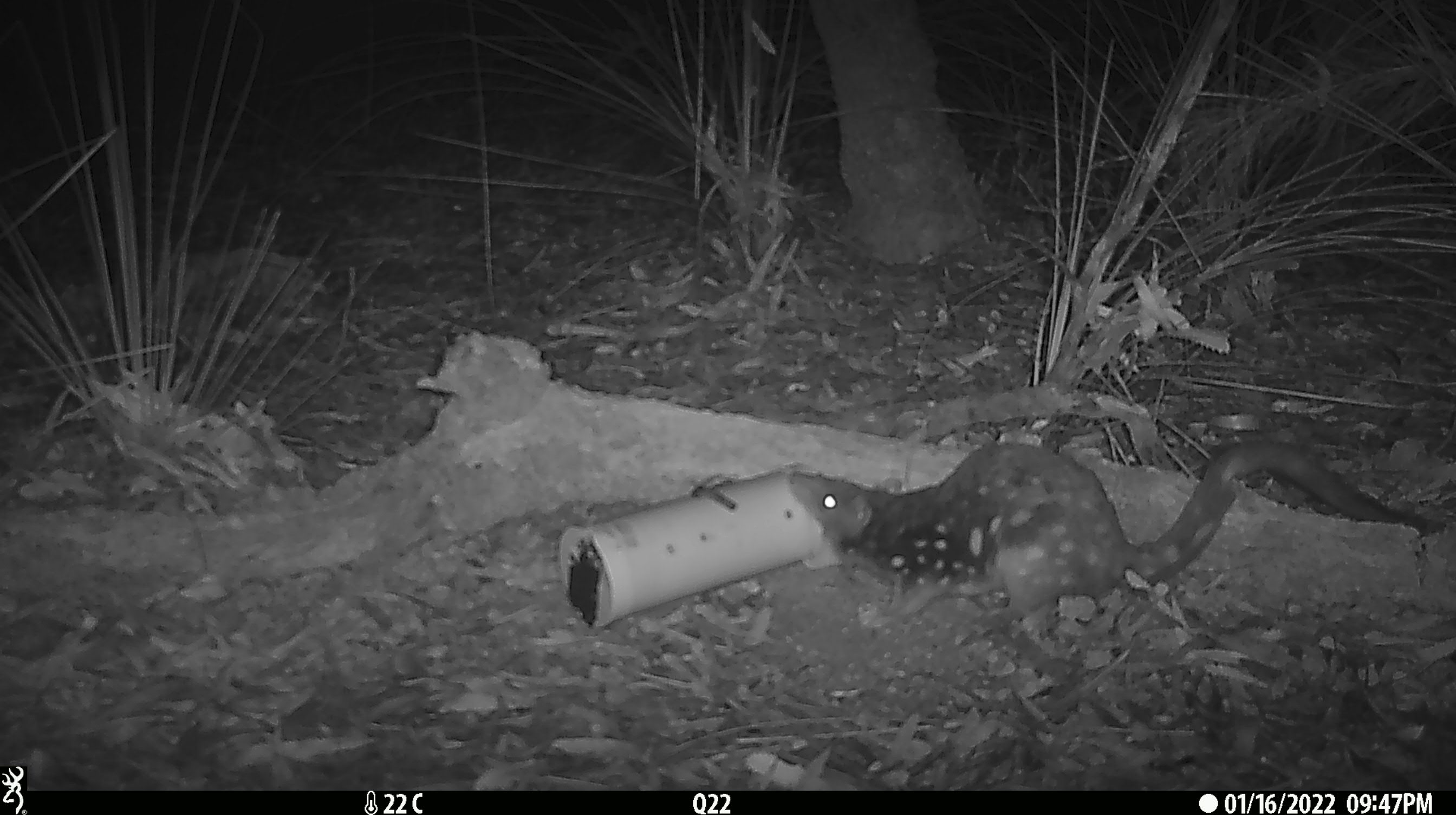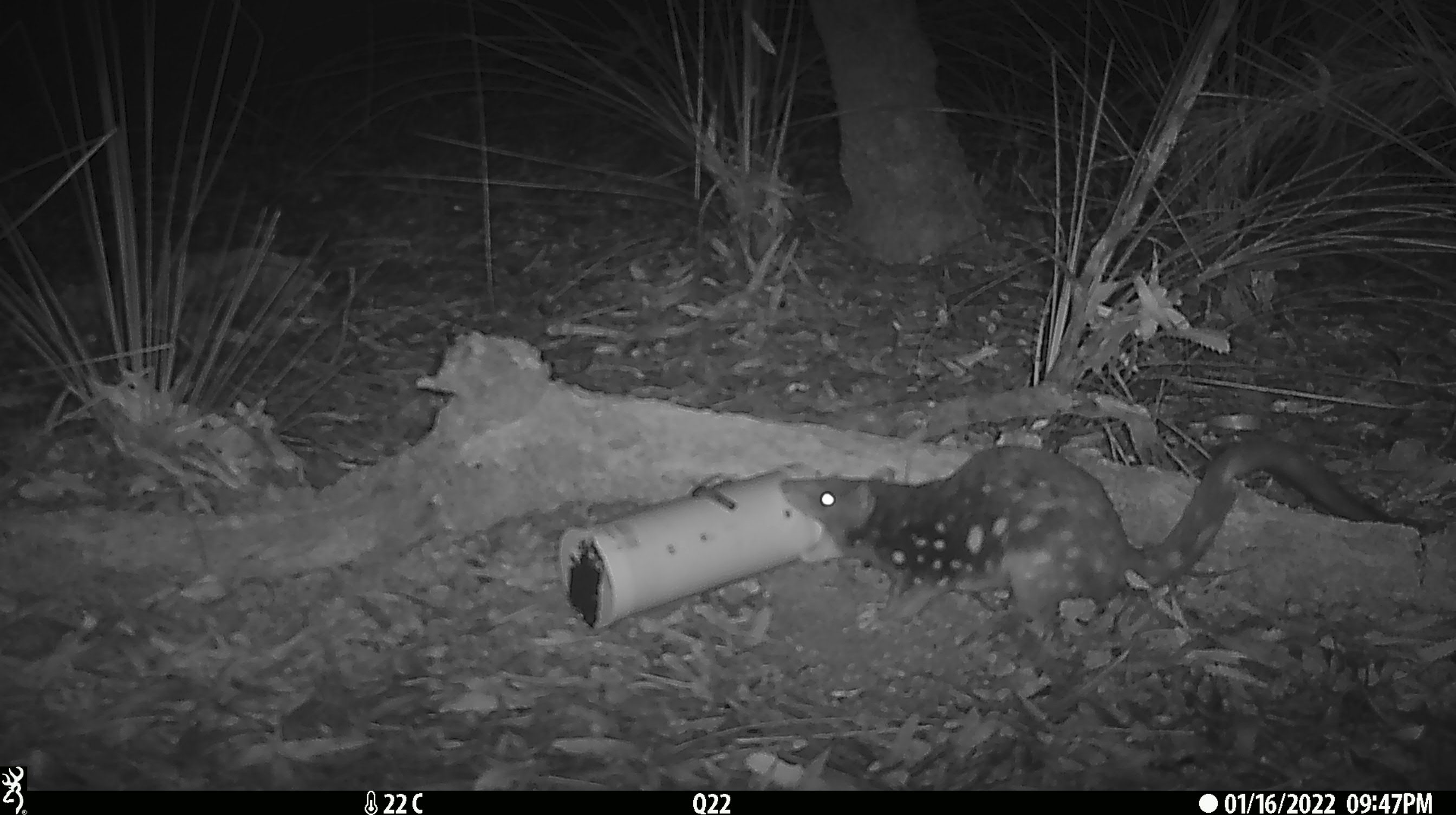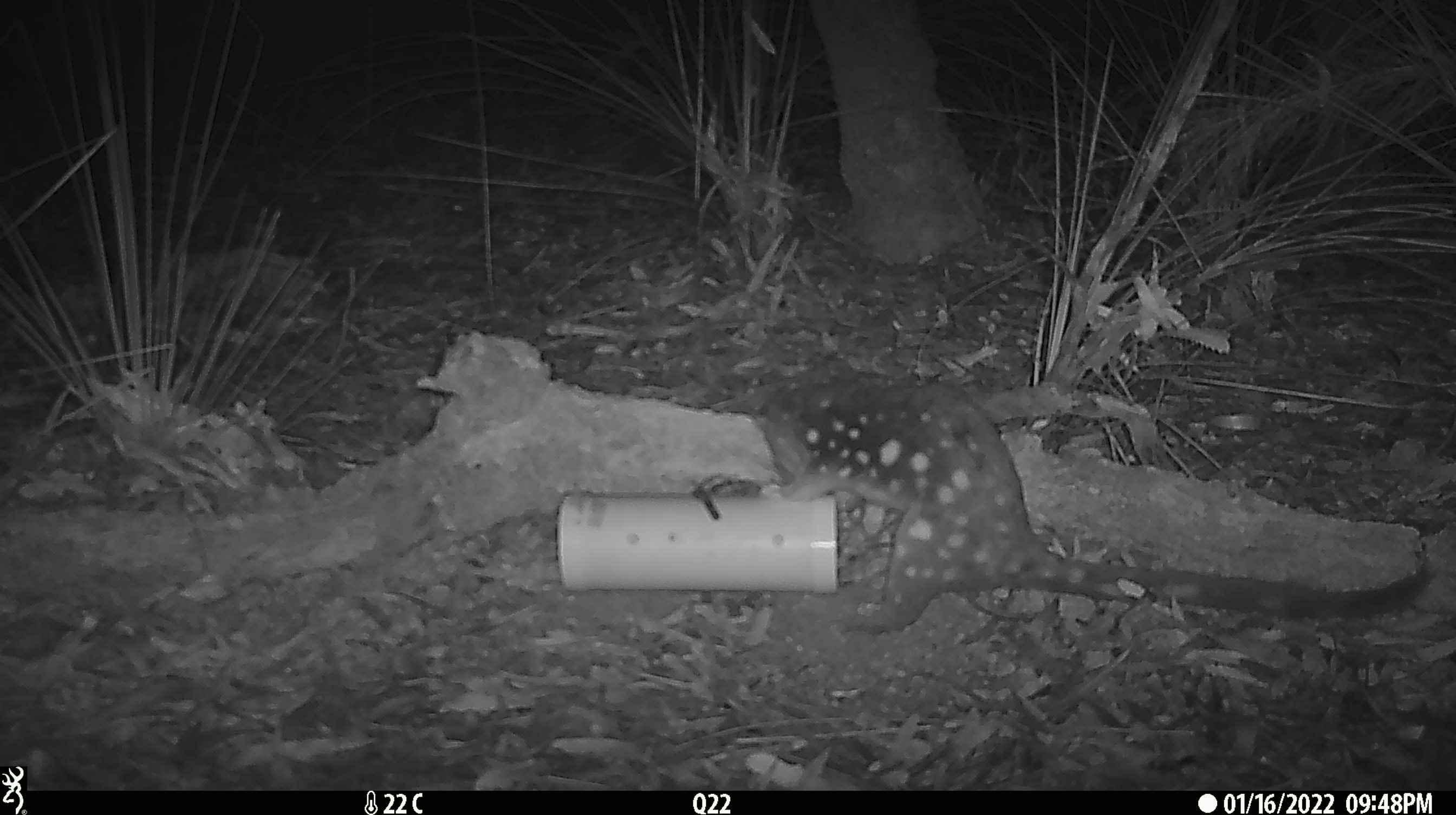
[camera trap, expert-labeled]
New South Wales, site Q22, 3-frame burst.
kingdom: Animalia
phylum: Chordata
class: Mammalia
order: Dasyuromorphia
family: Dasyuridae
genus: Dasyurus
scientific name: Dasyurus maculatus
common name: spotted-tailed quoll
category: quoll